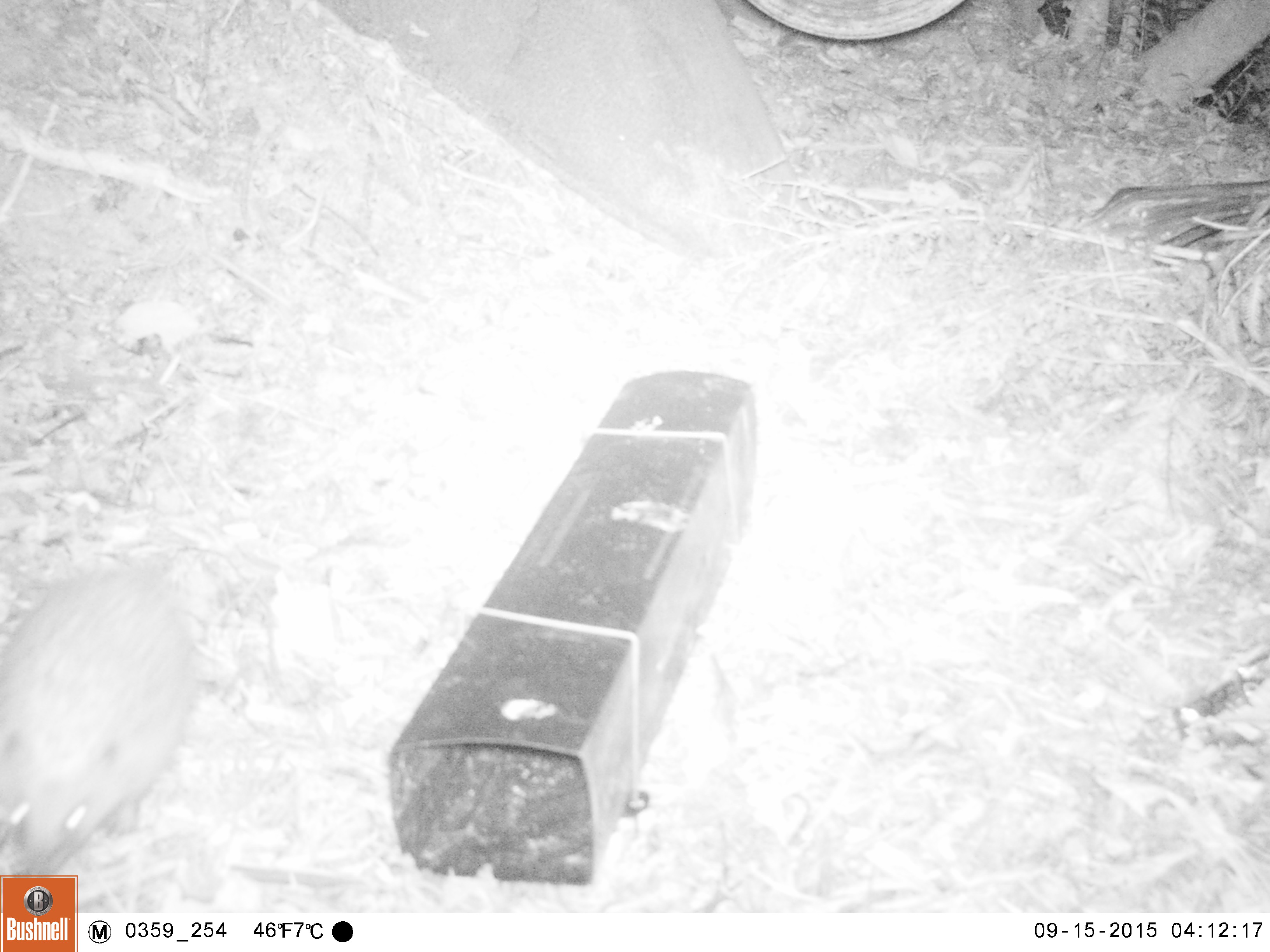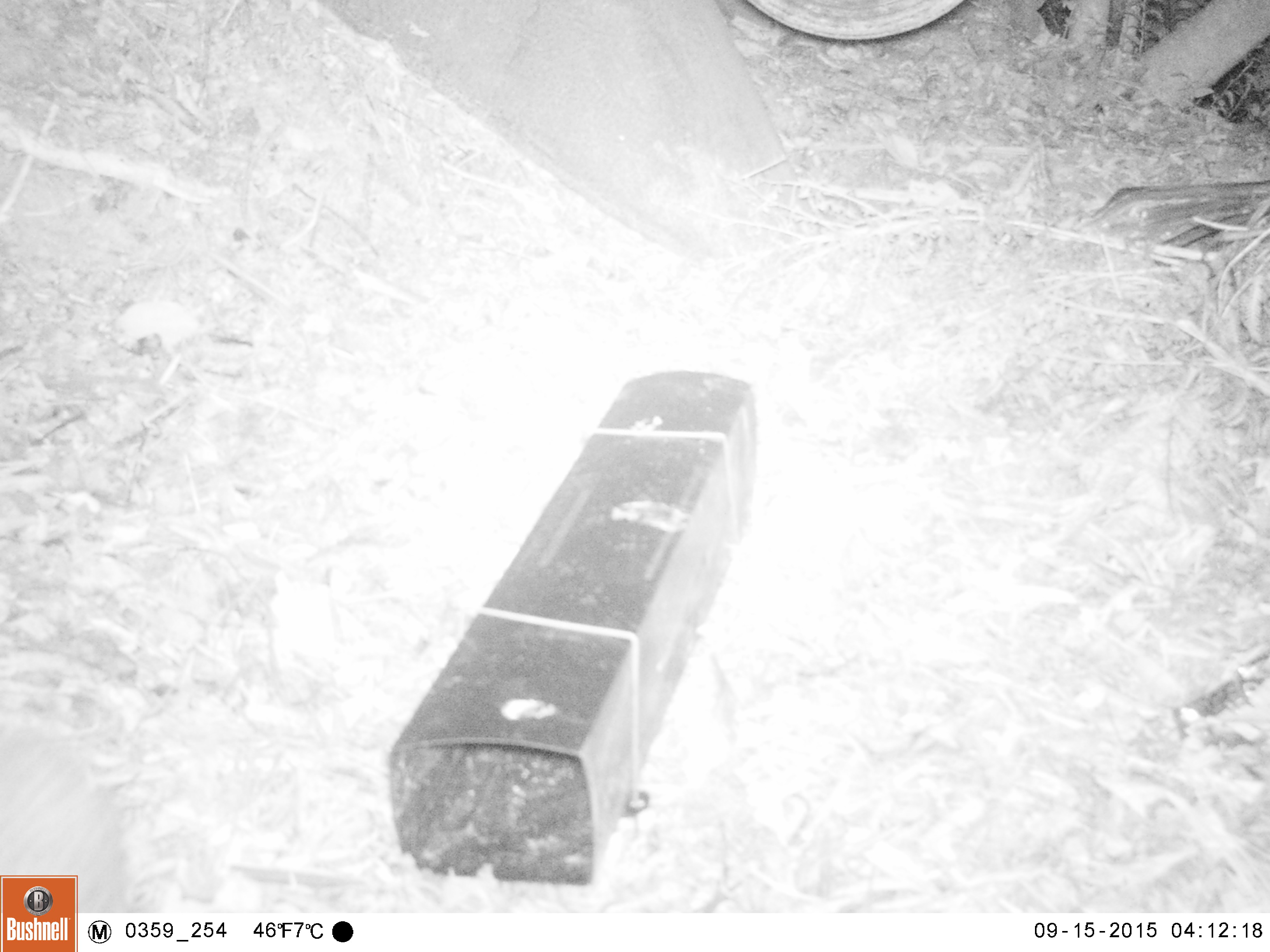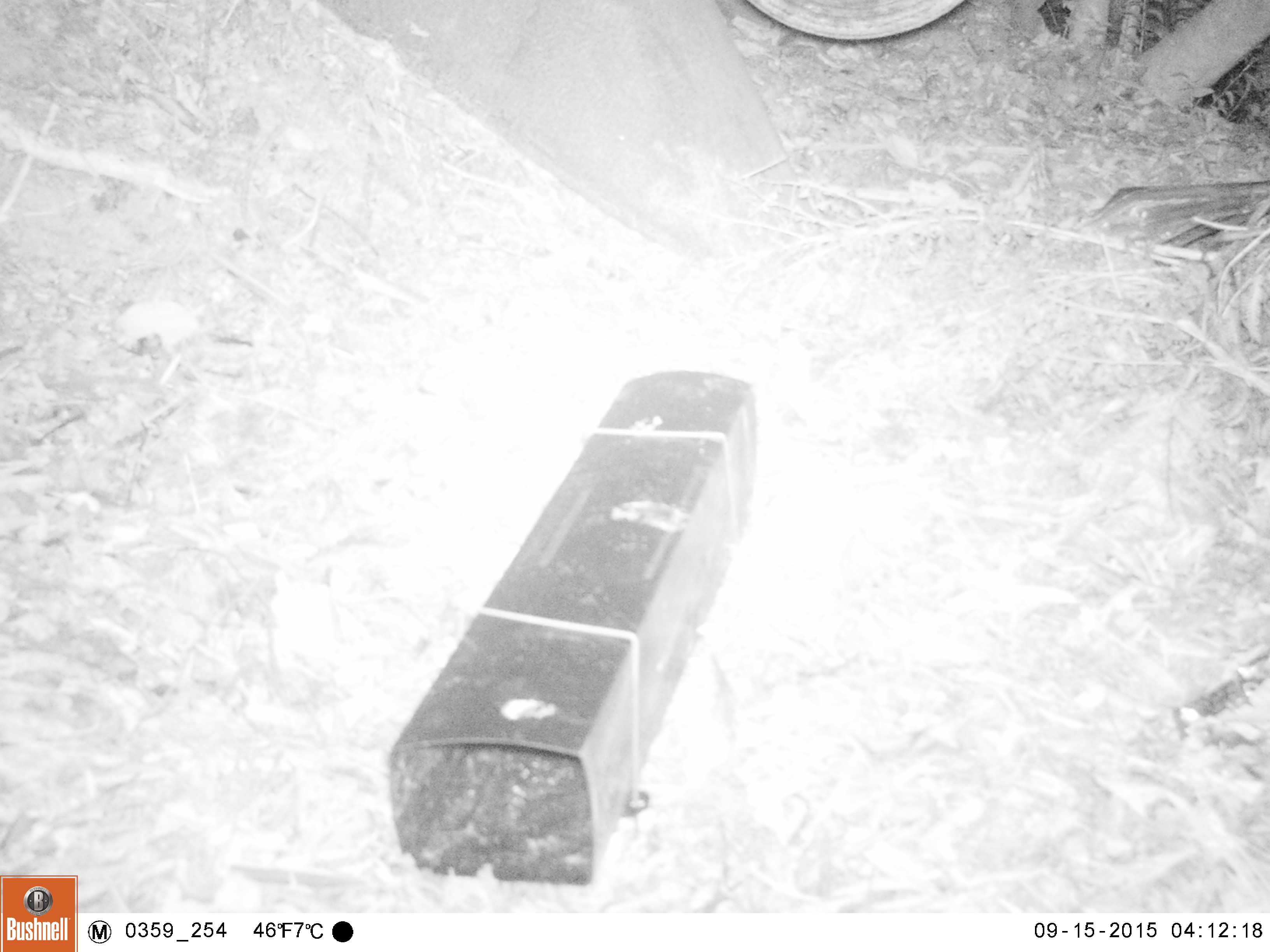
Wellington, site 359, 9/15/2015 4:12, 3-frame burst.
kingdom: Animalia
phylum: Chordata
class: Mammalia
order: Eulipotyphla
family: Erinaceidae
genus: Erinaceus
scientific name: Erinaceus europaeus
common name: hedgehog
Hedgehog (Erinaceus europaeus).